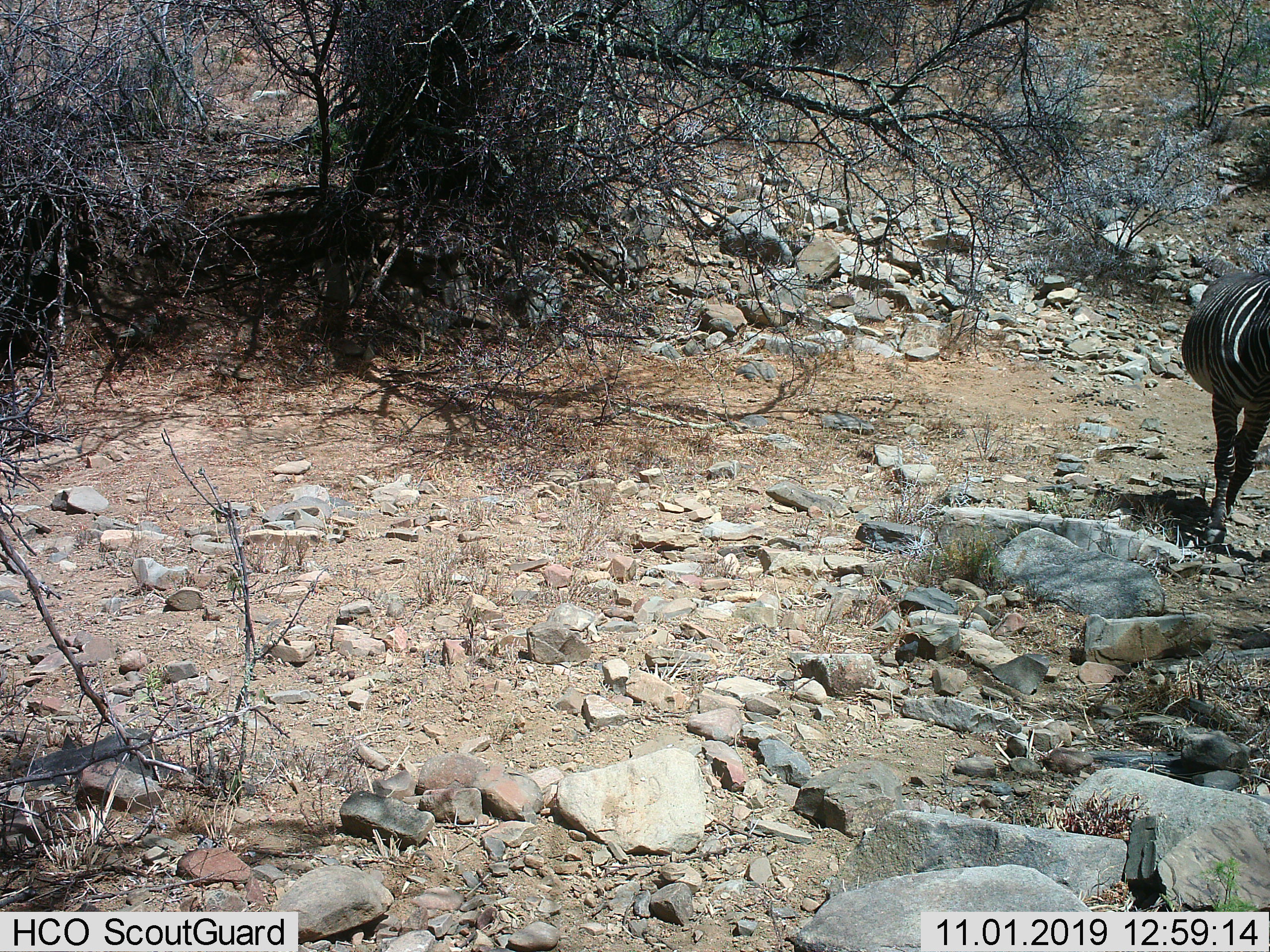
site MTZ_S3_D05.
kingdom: Animalia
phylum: Chordata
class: Mammalia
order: Perissodactyla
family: Equidae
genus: Equus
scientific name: Equus zebra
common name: mountain zebra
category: zebramountain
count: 1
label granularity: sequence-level